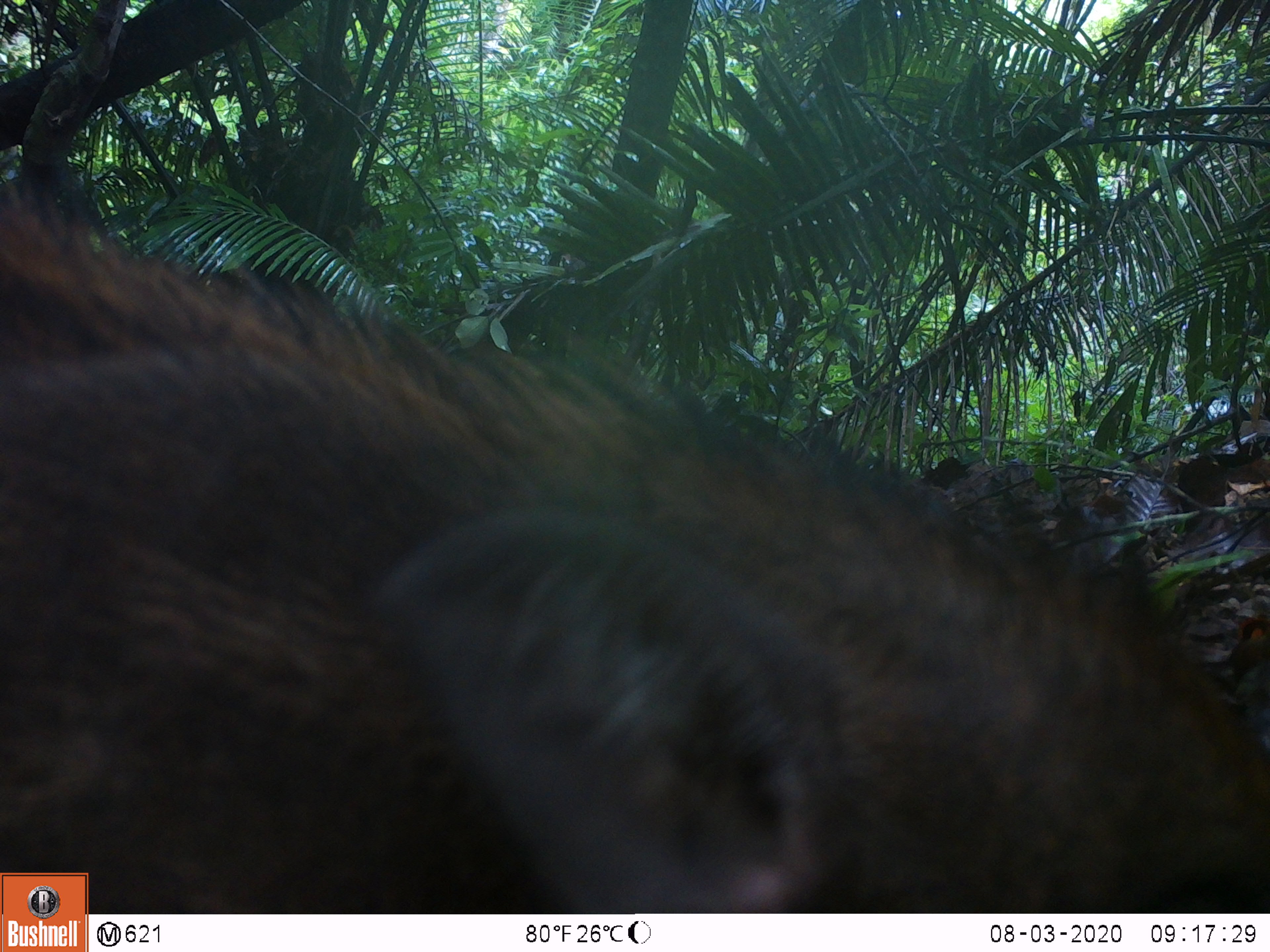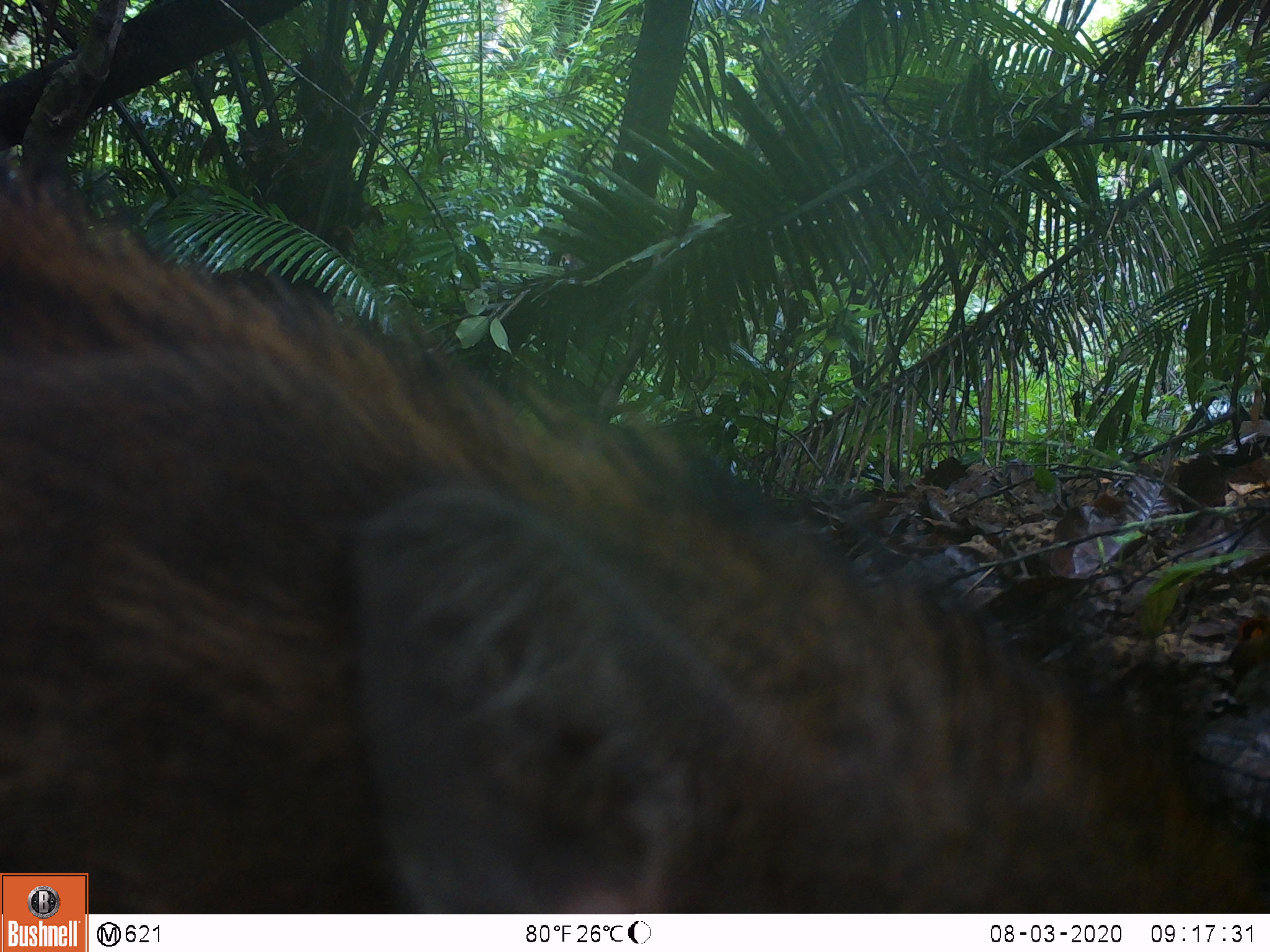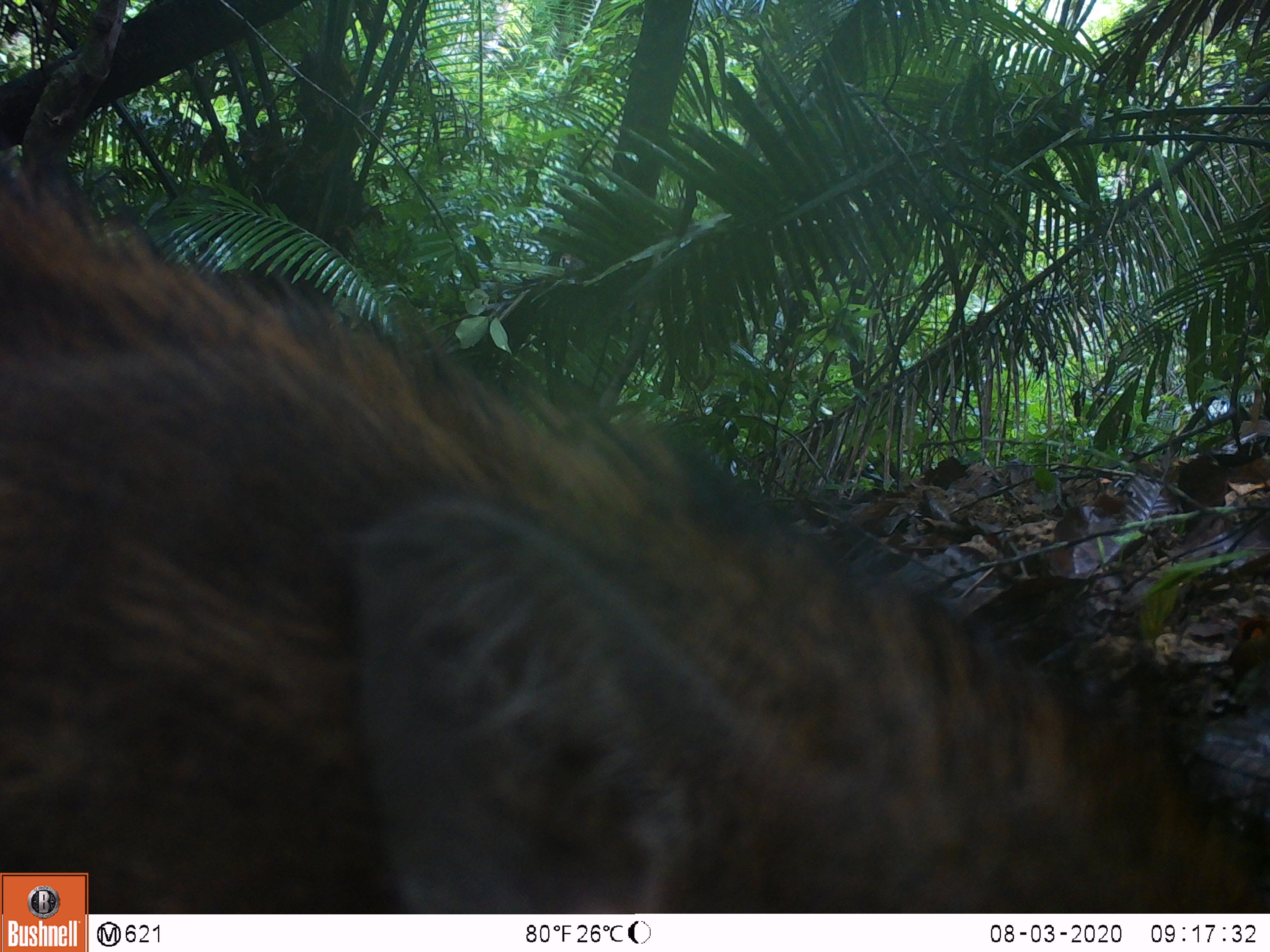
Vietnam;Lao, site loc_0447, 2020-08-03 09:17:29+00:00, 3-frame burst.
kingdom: Animalia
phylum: Chordata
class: Mammalia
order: Artiodactyla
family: Suidae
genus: Sus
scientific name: Sus scrofa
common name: eurasian wild pig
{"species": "eurasian wild pig (Sus scrofa)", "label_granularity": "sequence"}